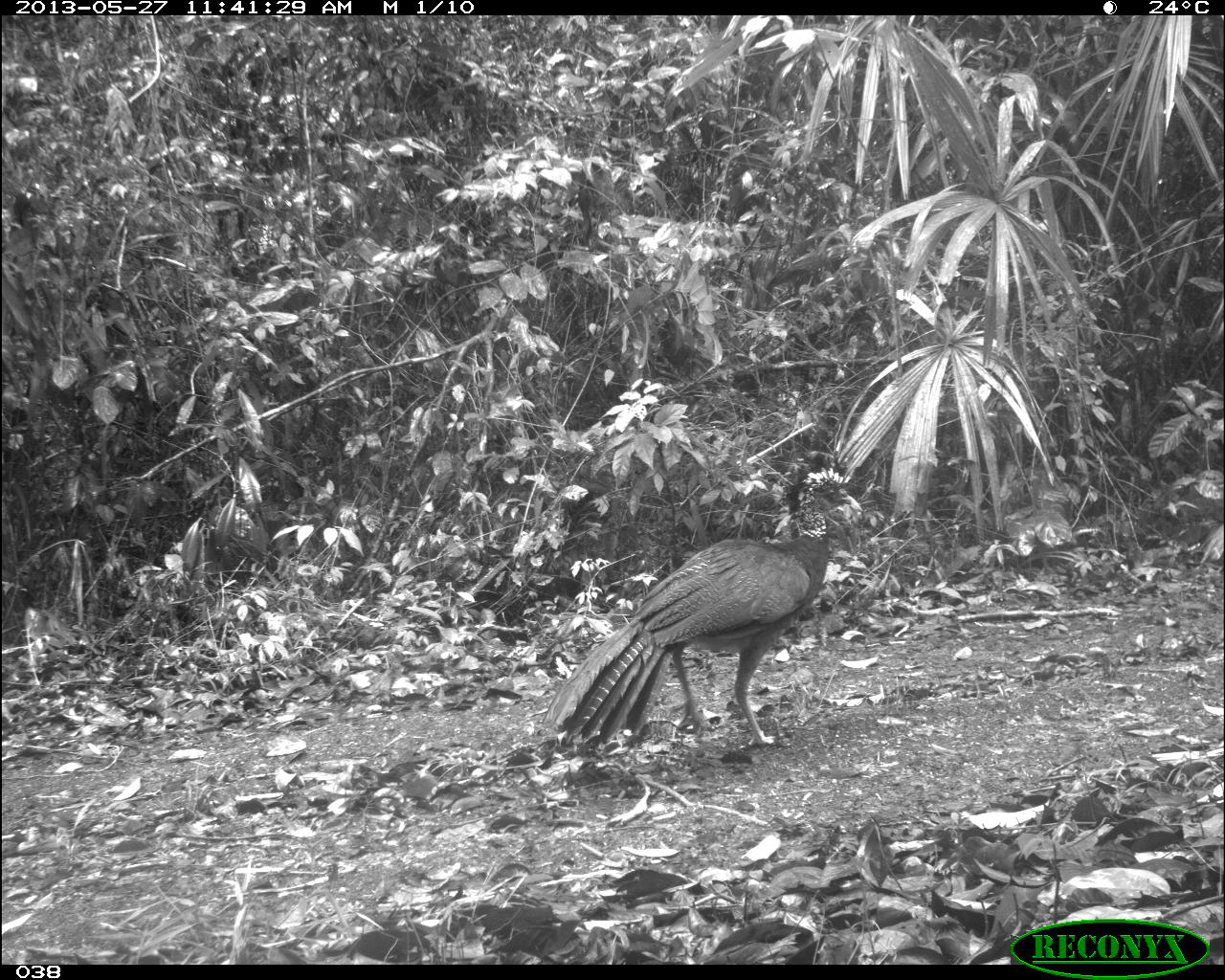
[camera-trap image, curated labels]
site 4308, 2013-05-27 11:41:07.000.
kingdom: Animalia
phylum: Chordata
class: Aves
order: Galliformes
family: Cracidae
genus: Crax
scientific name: Crax rubra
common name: great curassow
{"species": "Crax rubra (great curassow)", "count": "1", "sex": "female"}